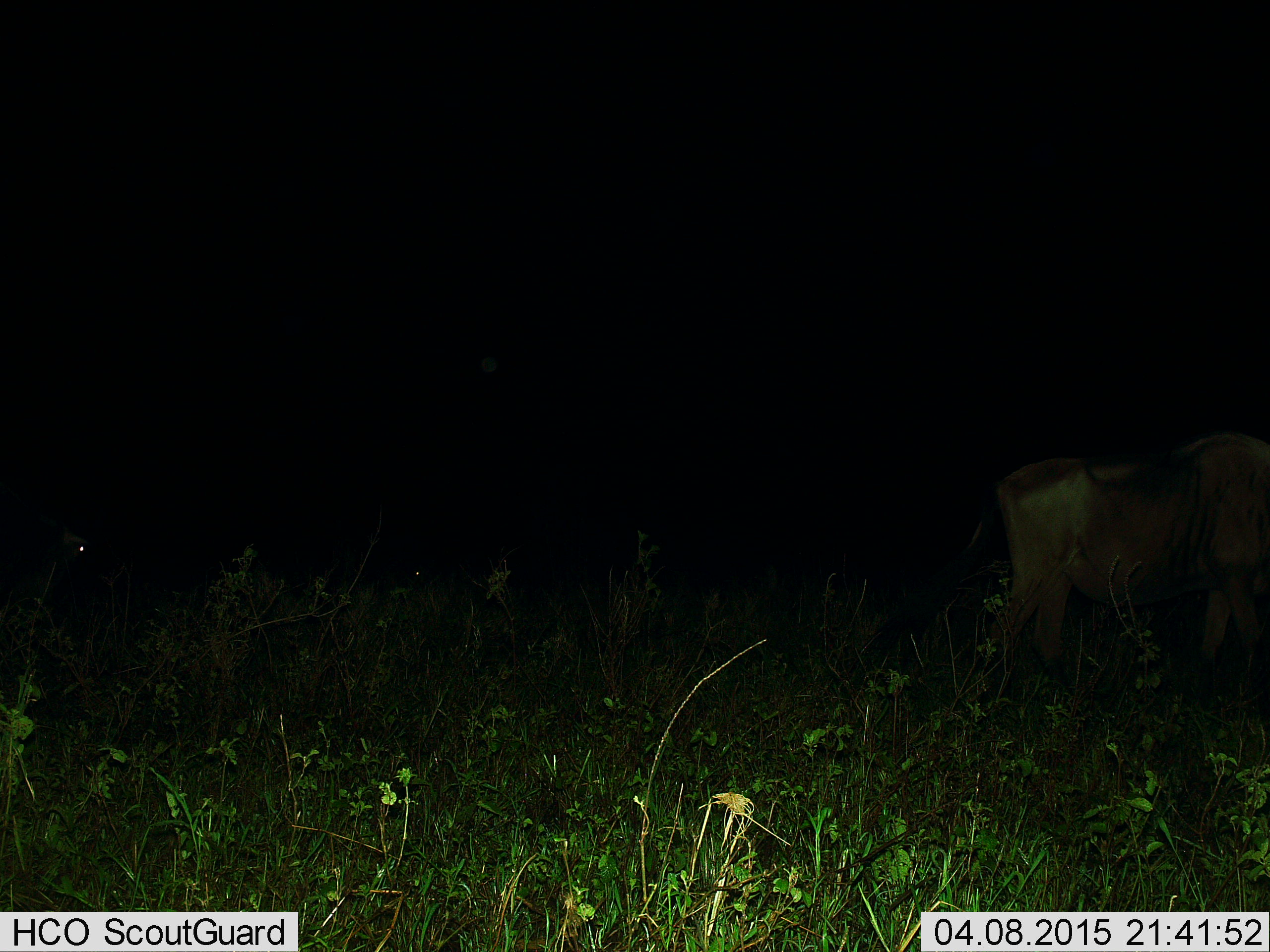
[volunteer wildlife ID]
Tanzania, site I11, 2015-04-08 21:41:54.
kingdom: Animalia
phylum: Chordata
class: Mammalia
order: Artiodactyla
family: Bovidae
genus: Connochaetes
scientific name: Connochaetes taurinus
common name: blue wildebeest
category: wildebeest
Wildebeest (blue wildebeest) (Connochaetes taurinus), count 1. Behavior (volunteer vote fractions): standing 50%, resting 0%, moving 50%, interacting 0%. Young present (vote fraction): 0%. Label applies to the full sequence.